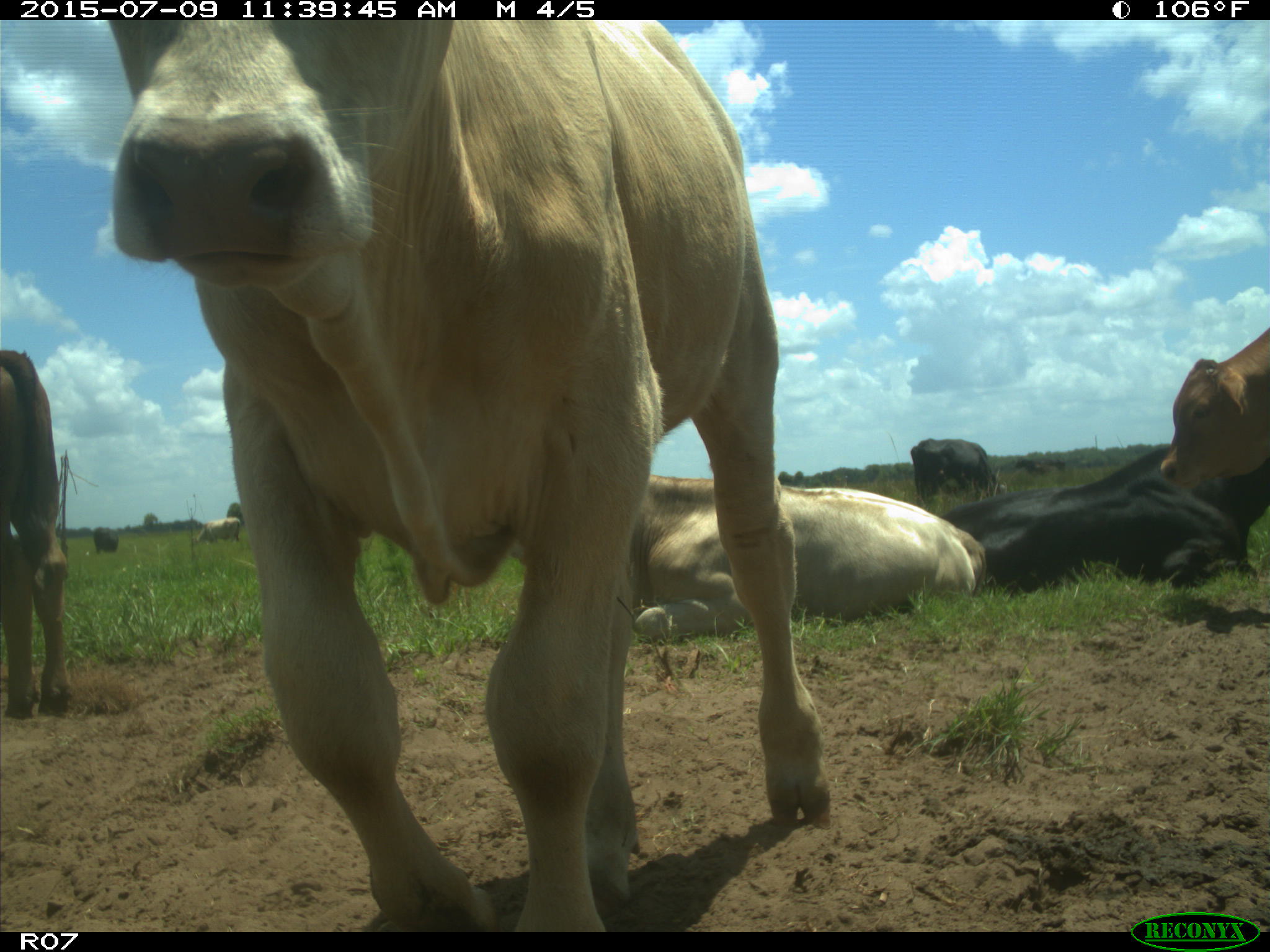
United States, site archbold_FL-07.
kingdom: Animalia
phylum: Chordata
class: Mammalia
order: Artiodactyla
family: Bovidae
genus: Bos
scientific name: Bos taurus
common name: domestic cow